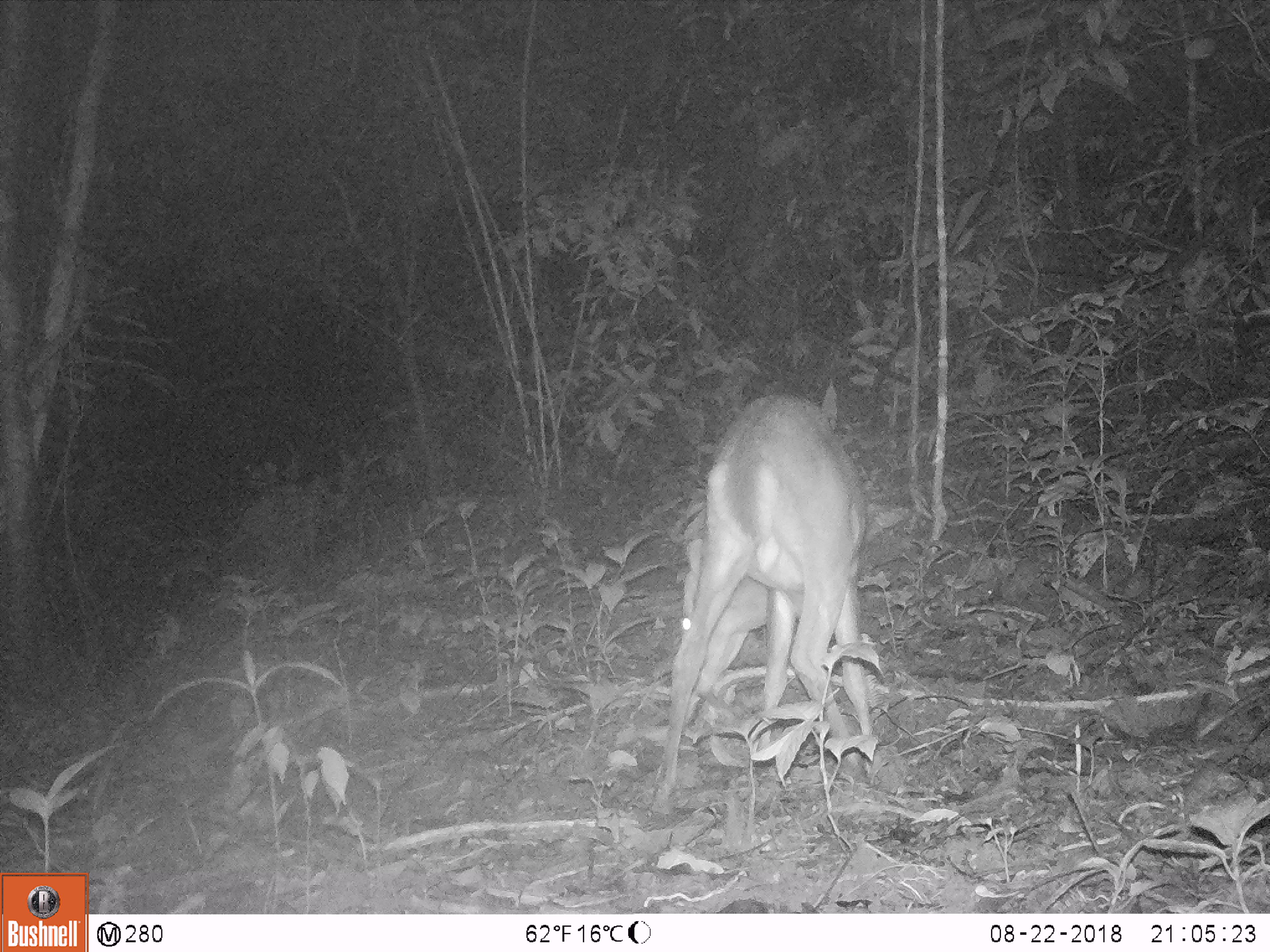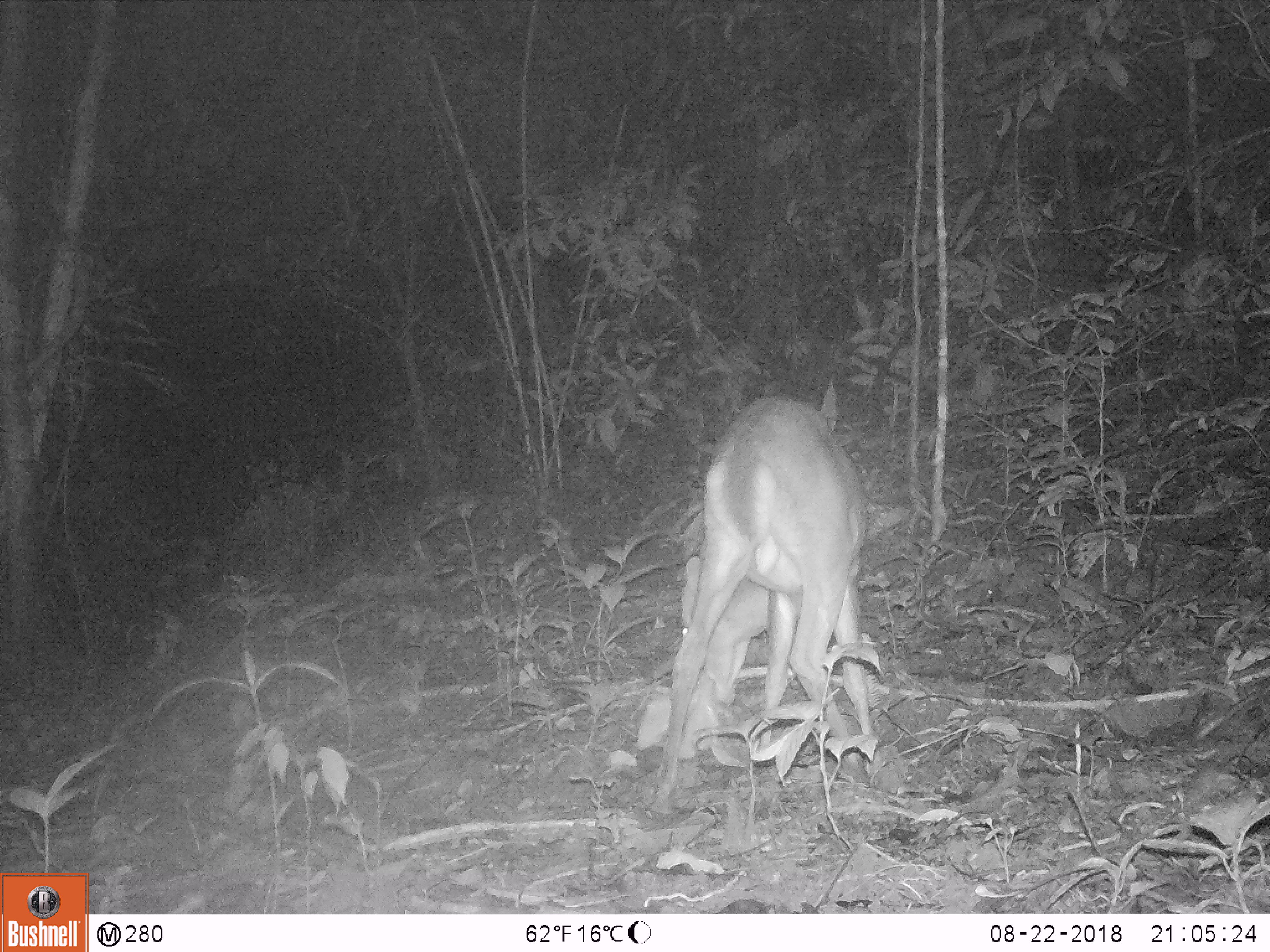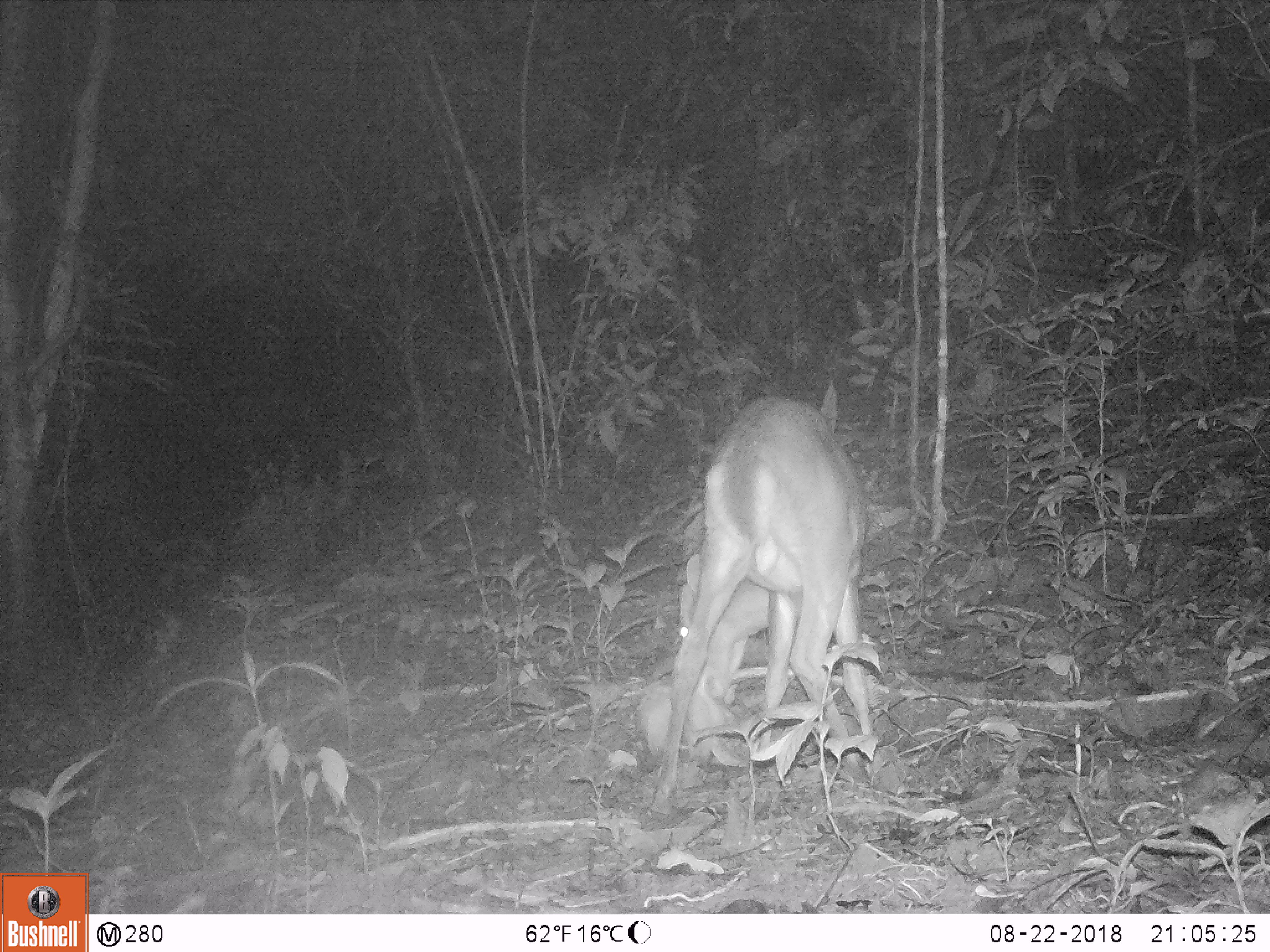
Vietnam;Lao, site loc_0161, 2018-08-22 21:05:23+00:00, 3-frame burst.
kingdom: Animalia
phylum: Chordata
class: Mammalia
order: Artiodactyla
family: Cervidae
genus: Muntiacus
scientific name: Muntiacus vuquangensis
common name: large-antlered muntjac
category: large antlered muntjac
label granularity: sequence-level